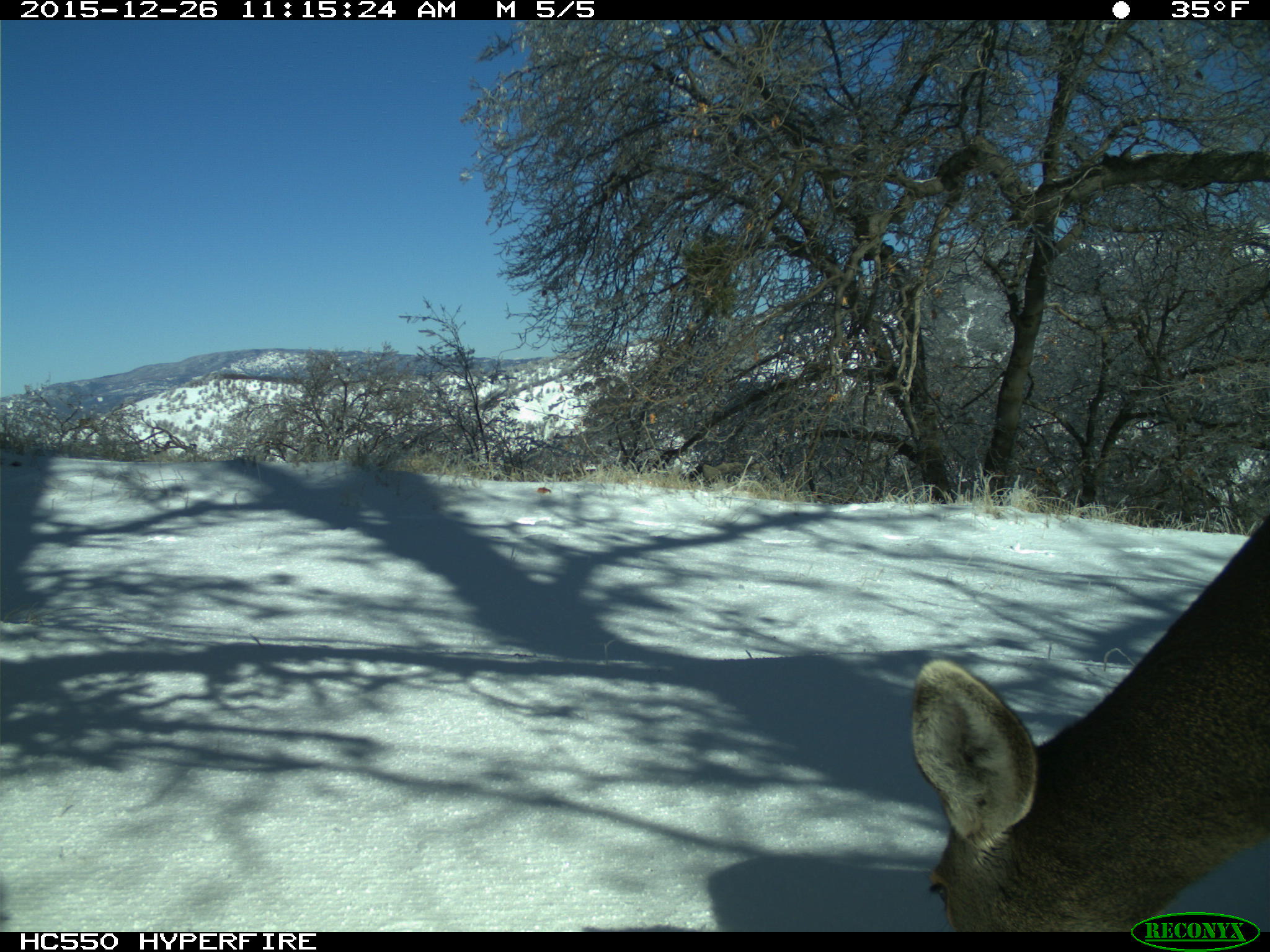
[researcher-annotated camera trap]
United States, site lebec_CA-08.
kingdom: Animalia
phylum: Chordata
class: Mammalia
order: Artiodactyla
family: Cervidae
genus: Odocoileus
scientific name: Odocoileus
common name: deer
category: unidentified deer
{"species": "unidentified deer (deer) (Odocoileus)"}